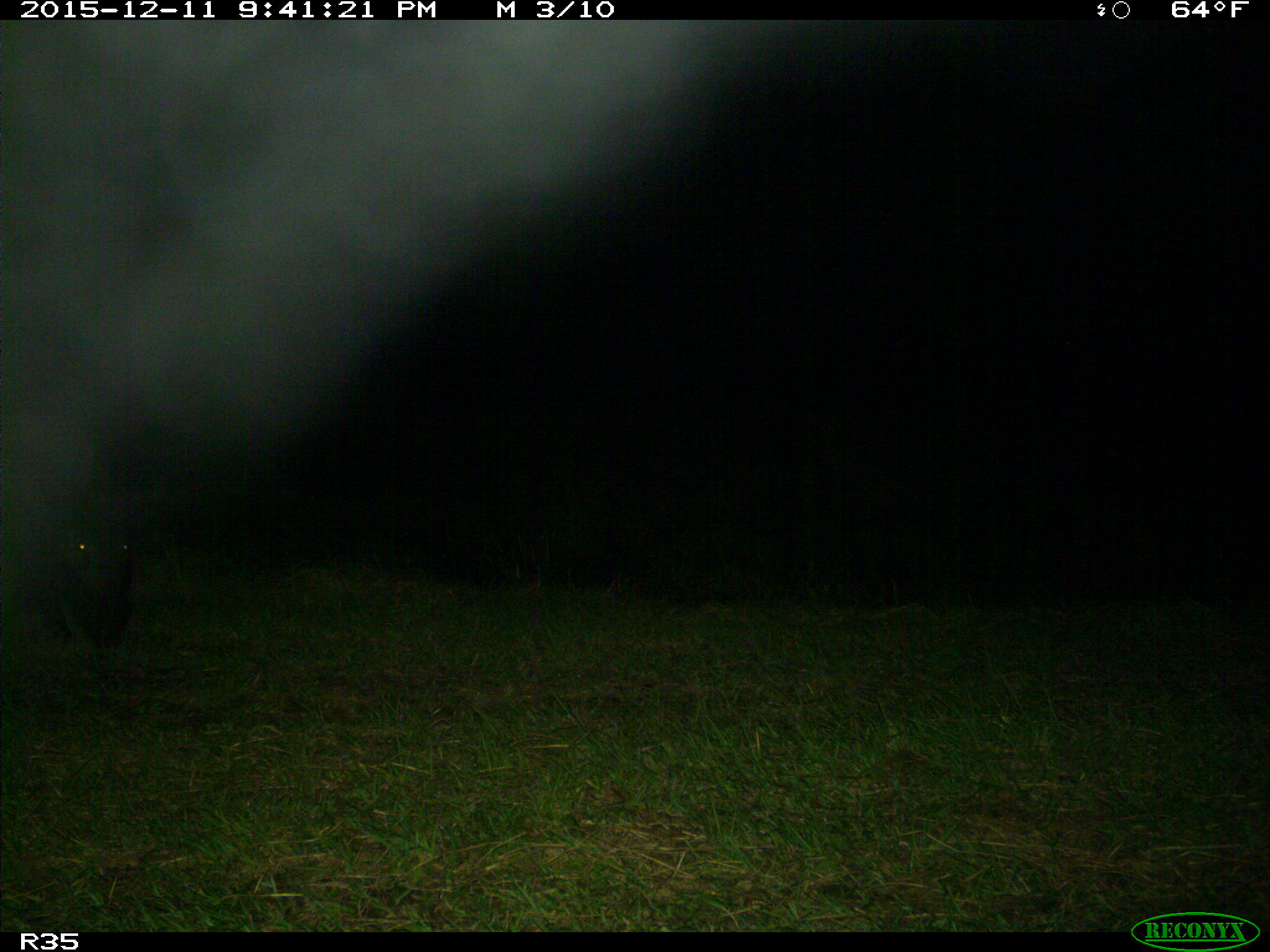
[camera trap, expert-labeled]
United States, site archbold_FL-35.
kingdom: Animalia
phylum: Chordata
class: Mammalia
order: Artiodactyla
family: Suidae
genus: Sus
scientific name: Sus scrofa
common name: wild boar